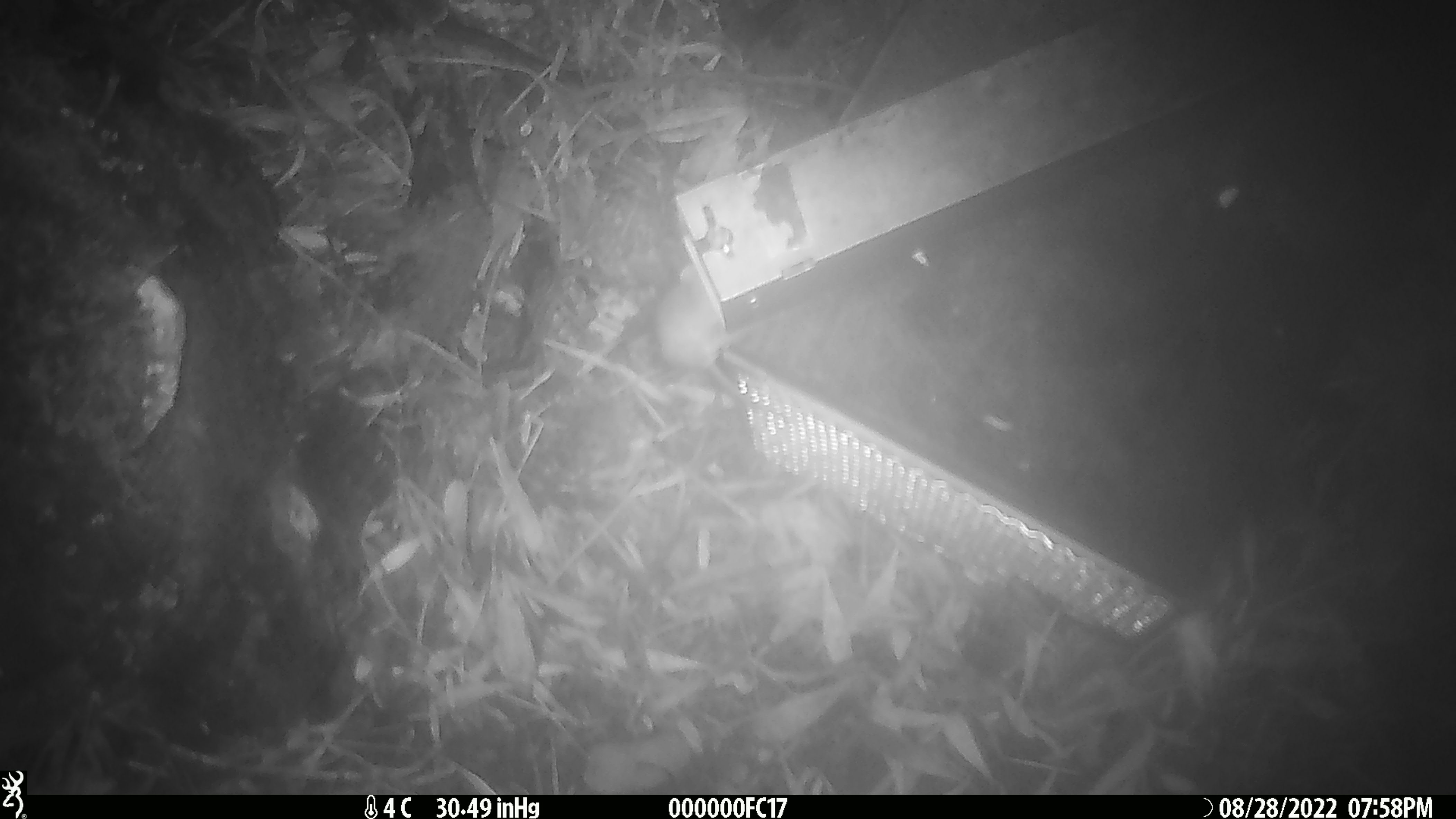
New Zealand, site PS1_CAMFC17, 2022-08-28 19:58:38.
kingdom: Animalia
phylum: Chordata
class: Mammalia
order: Rodentia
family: Muridae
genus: Mus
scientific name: Mus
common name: mouse